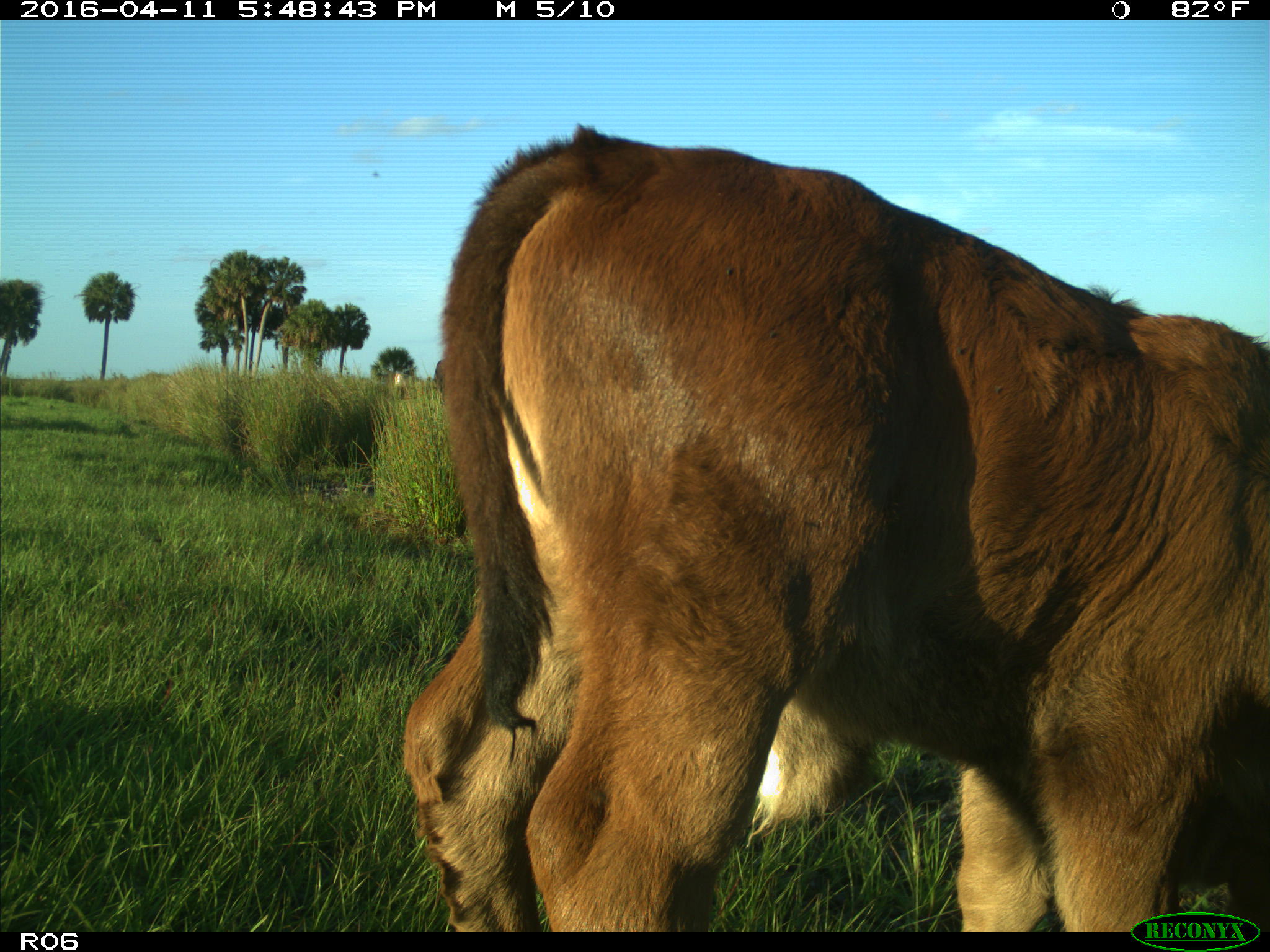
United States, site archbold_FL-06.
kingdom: Animalia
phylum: Chordata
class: Mammalia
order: Artiodactyla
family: Bovidae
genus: Bos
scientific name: Bos taurus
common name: domestic cow